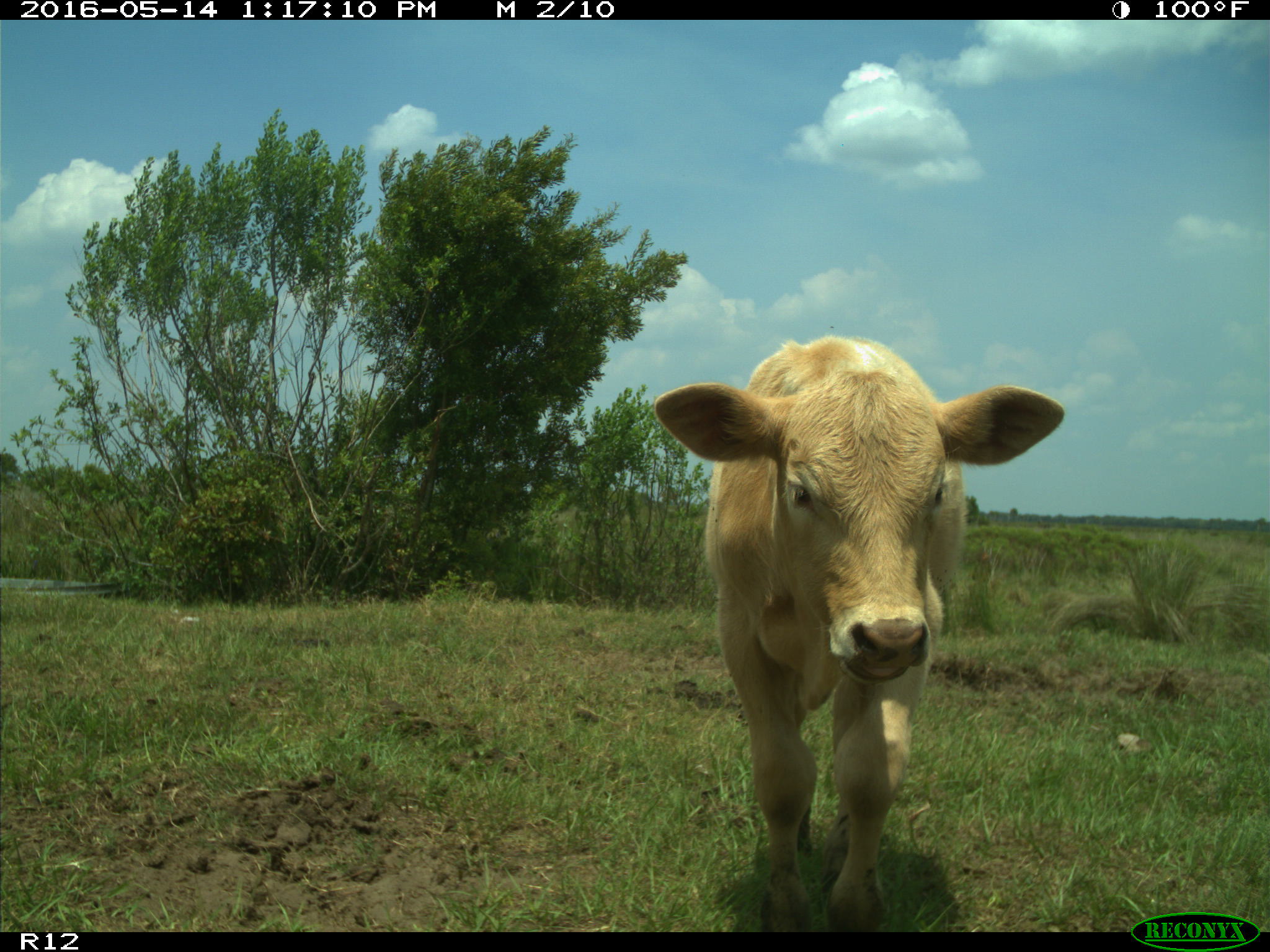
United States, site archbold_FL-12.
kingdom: Animalia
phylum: Chordata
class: Mammalia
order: Artiodactyla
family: Bovidae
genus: Bos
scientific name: Bos taurus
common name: domestic cow